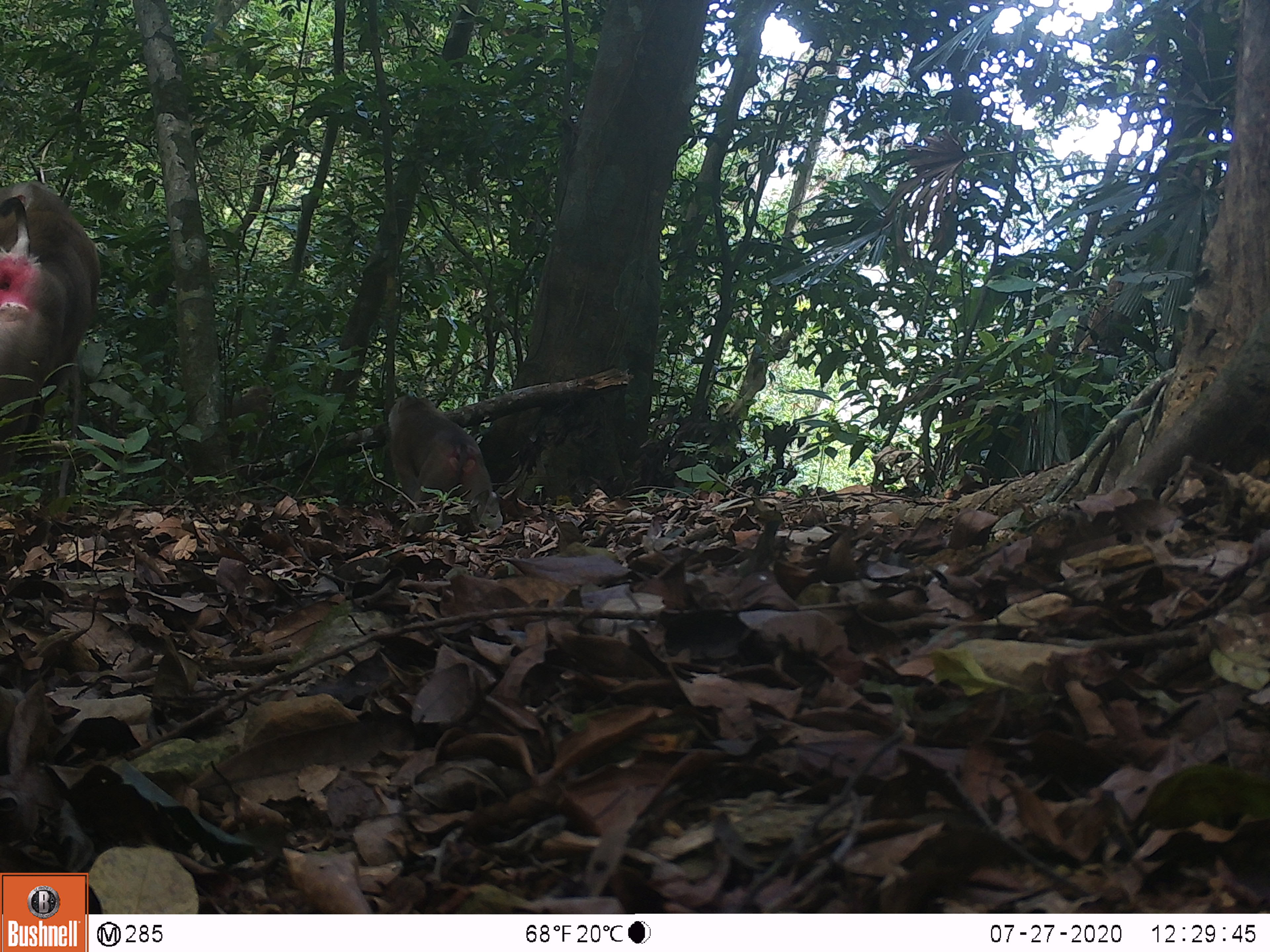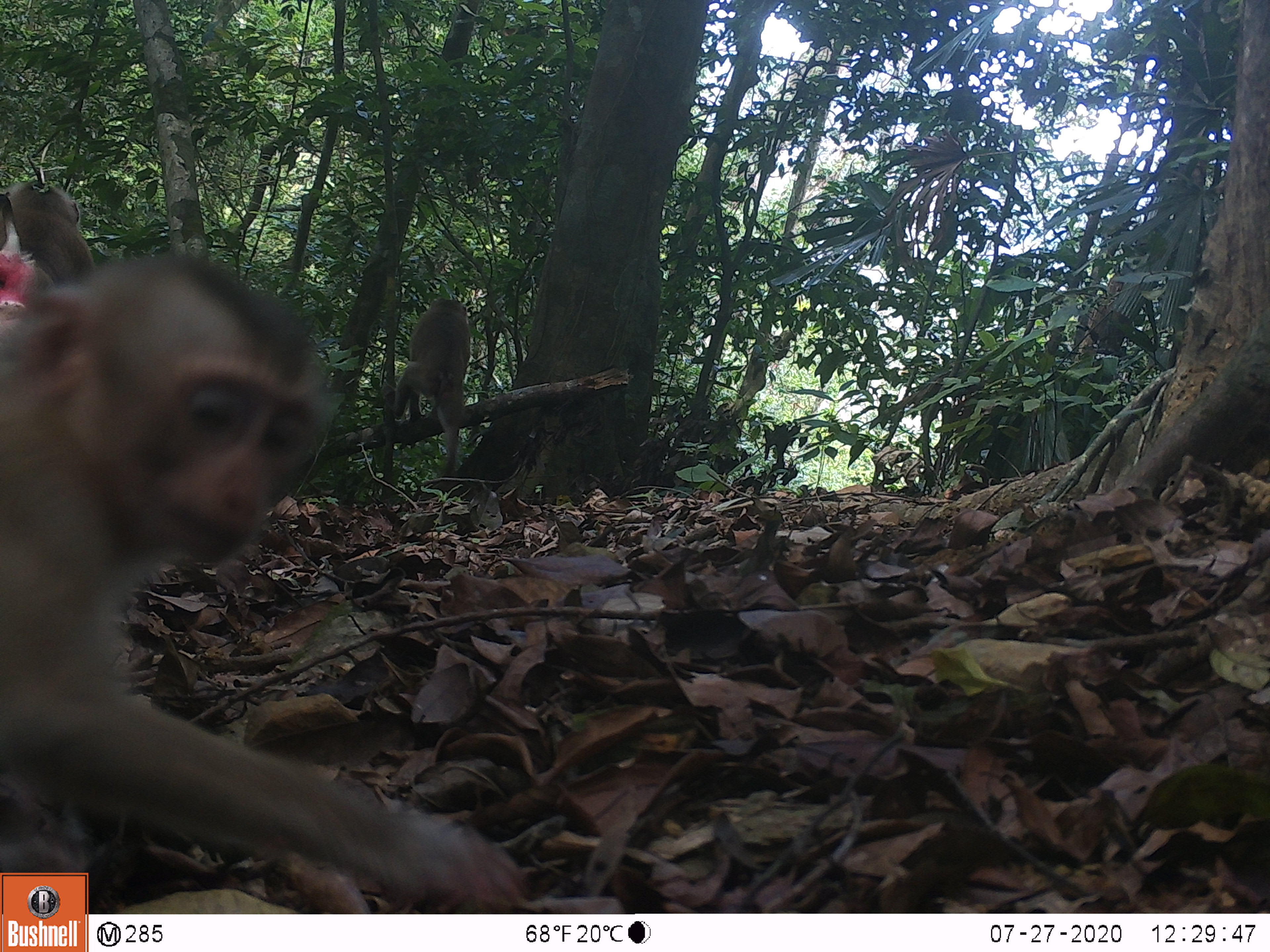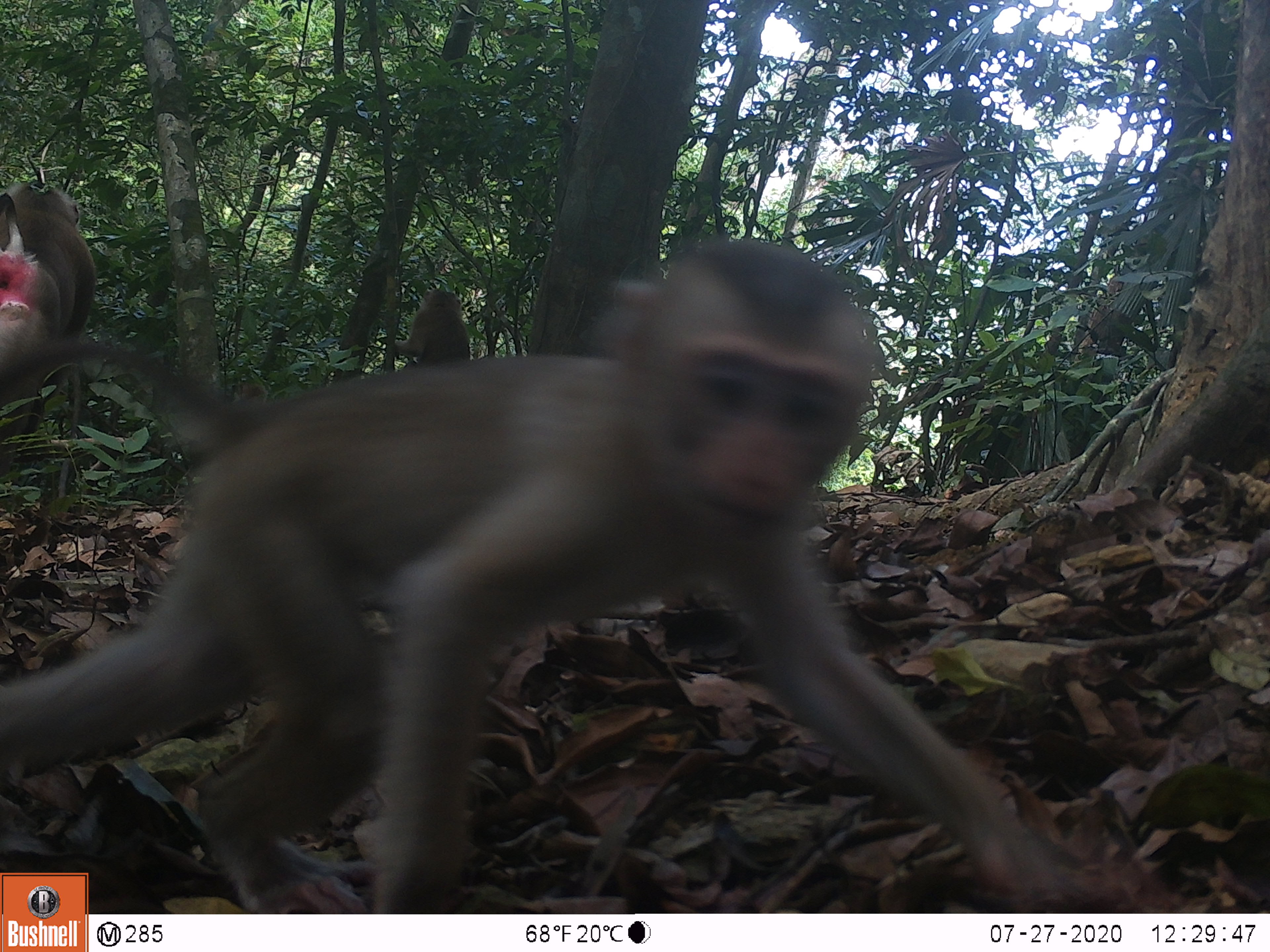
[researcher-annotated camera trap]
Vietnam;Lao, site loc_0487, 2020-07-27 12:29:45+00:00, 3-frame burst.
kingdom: Animalia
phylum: Chordata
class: Mammalia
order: Primates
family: Cercopithecidae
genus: Macaca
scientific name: Macaca nemestrina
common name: pig-tailed macaque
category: pig tailed macaque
Pig tailed macaque (pig-tailed macaque) (Macaca nemestrina). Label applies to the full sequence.